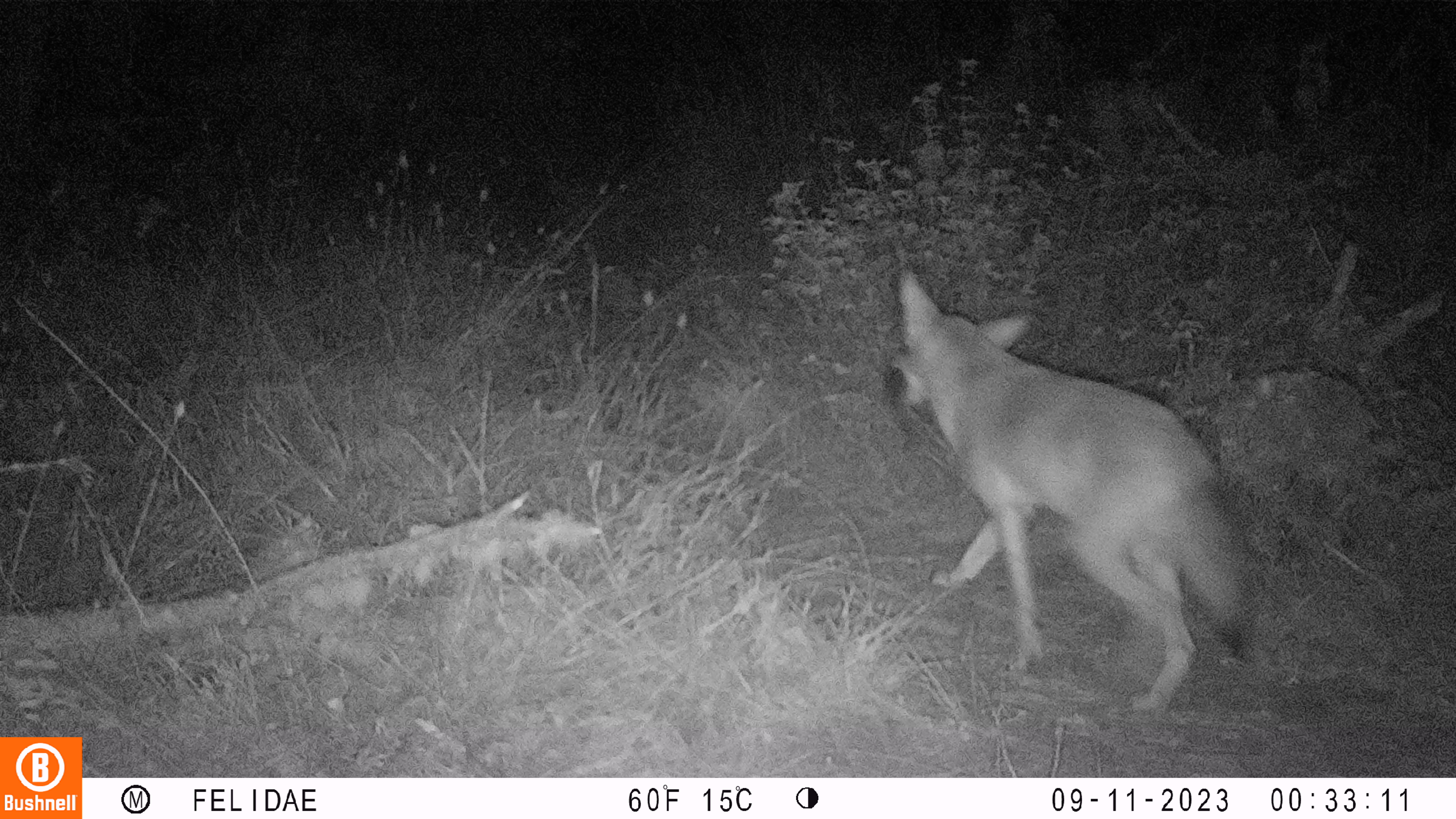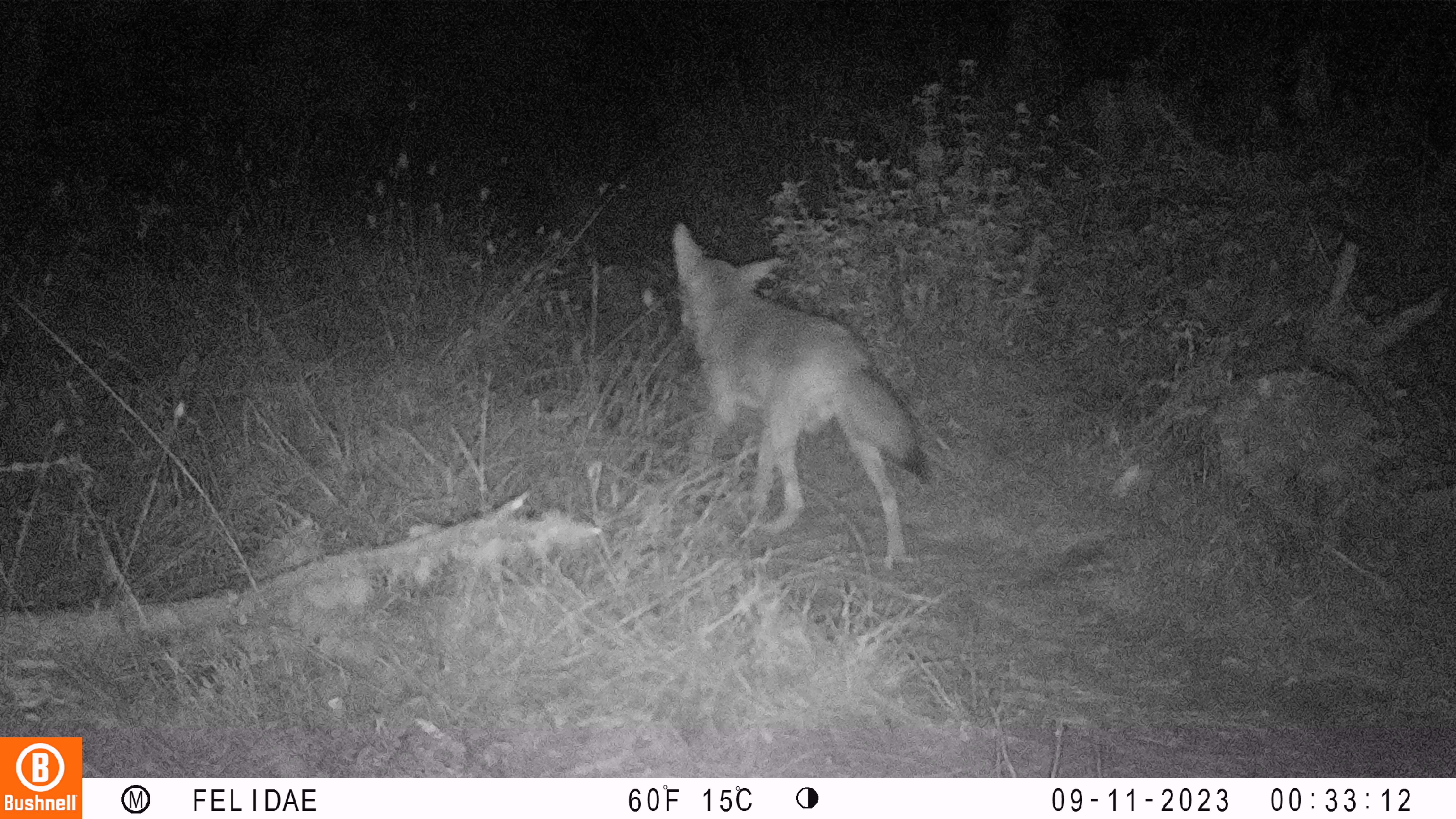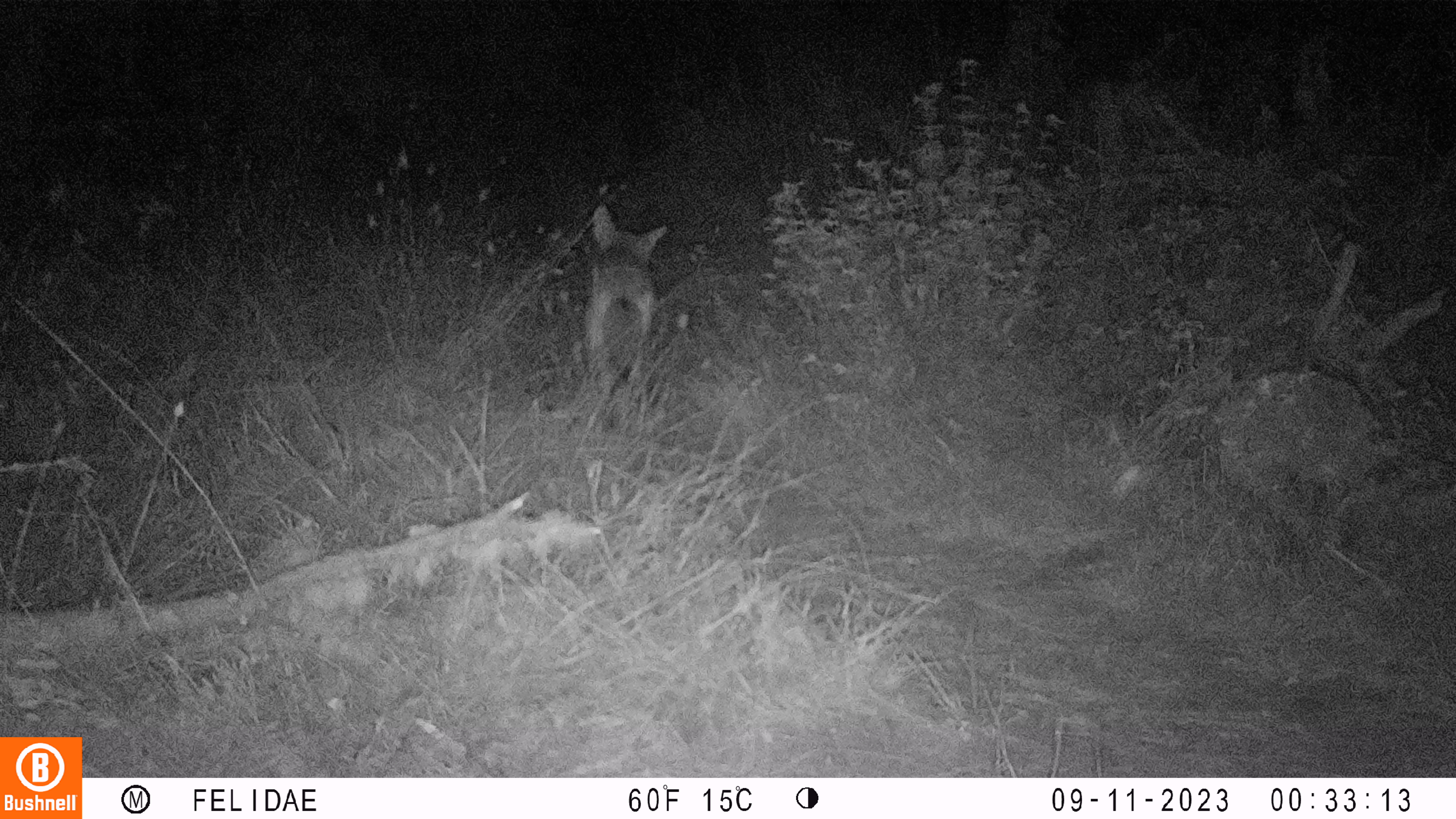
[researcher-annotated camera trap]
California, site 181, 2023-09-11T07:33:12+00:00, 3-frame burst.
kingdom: Animalia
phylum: Chordata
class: Mammalia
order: Carnivora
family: Canidae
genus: Canis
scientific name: Canis latrans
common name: coyote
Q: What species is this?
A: Coyote (Canis latrans).